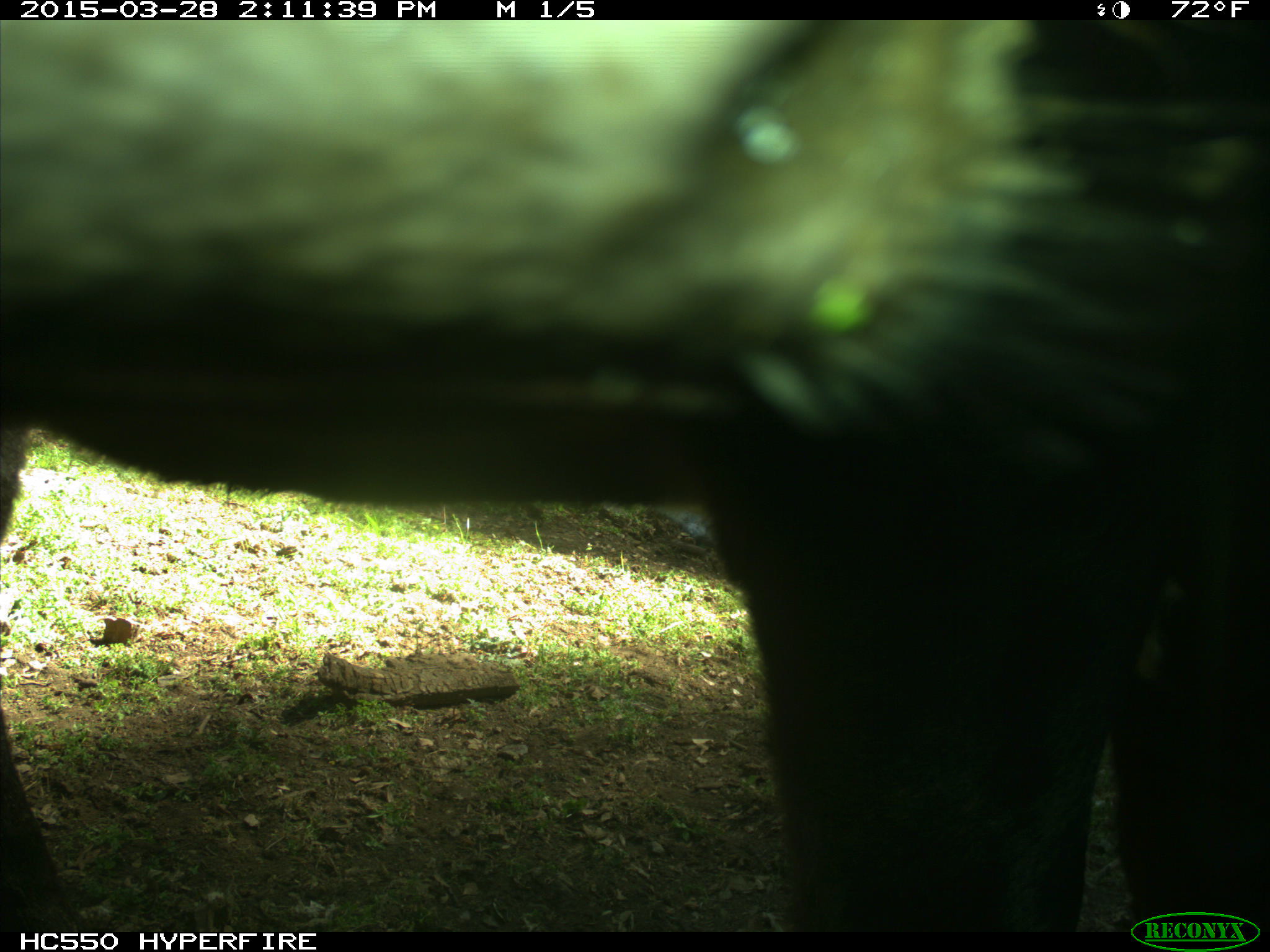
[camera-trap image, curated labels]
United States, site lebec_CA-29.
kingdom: Animalia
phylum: Chordata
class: Mammalia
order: Artiodactyla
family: Bovidae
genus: Bos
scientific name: Bos taurus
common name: domestic cow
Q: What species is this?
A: Bos taurus (domestic cow).